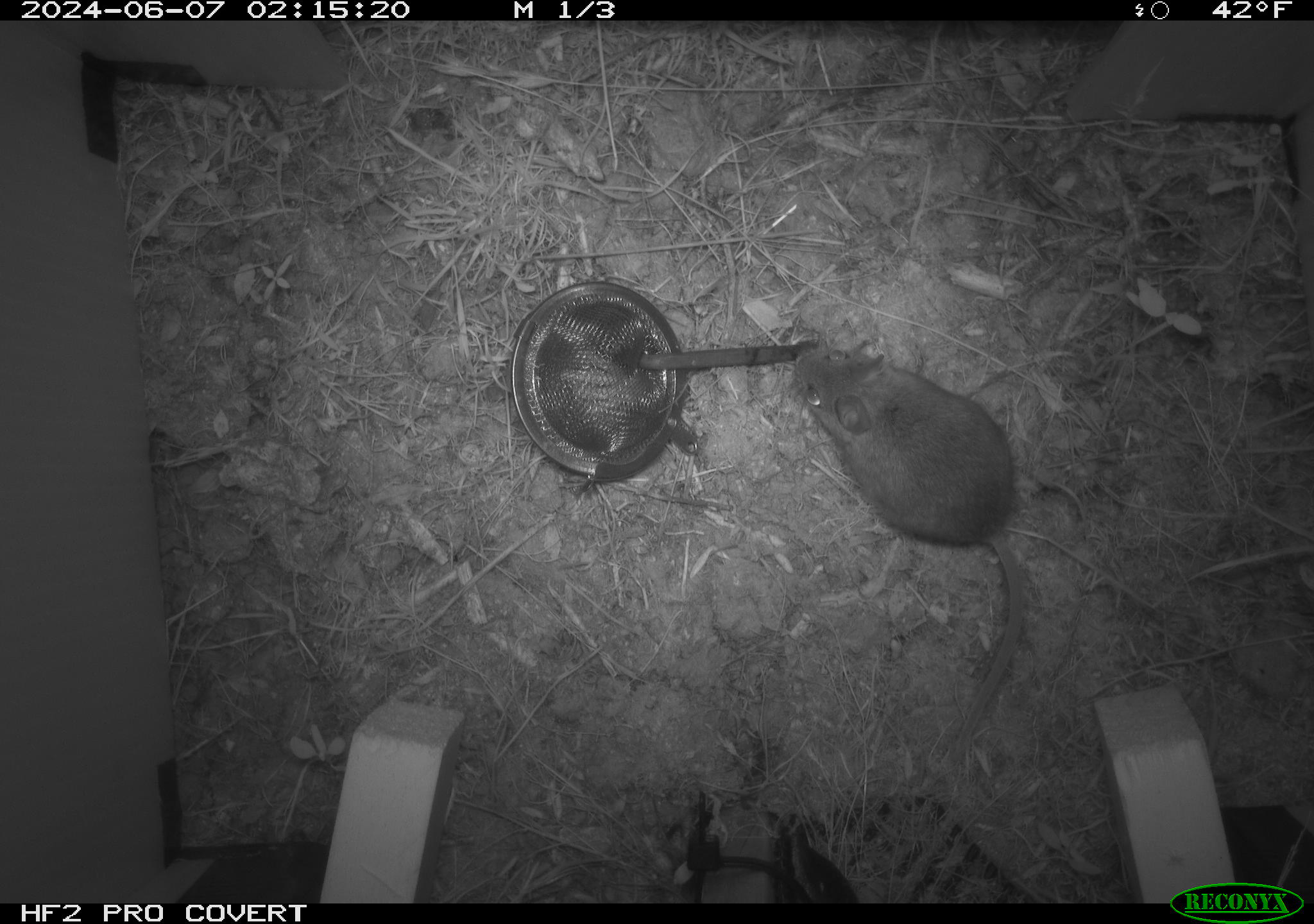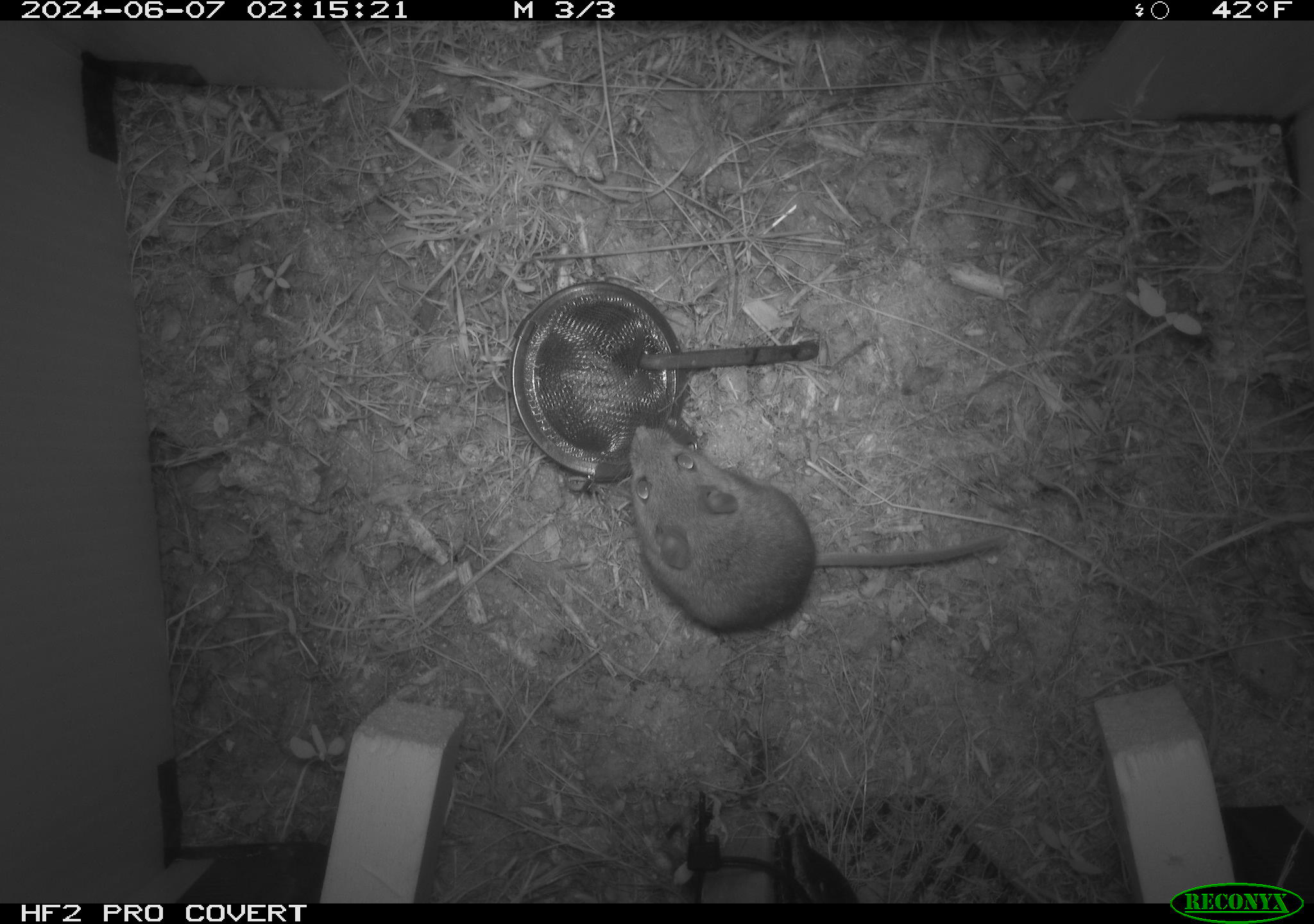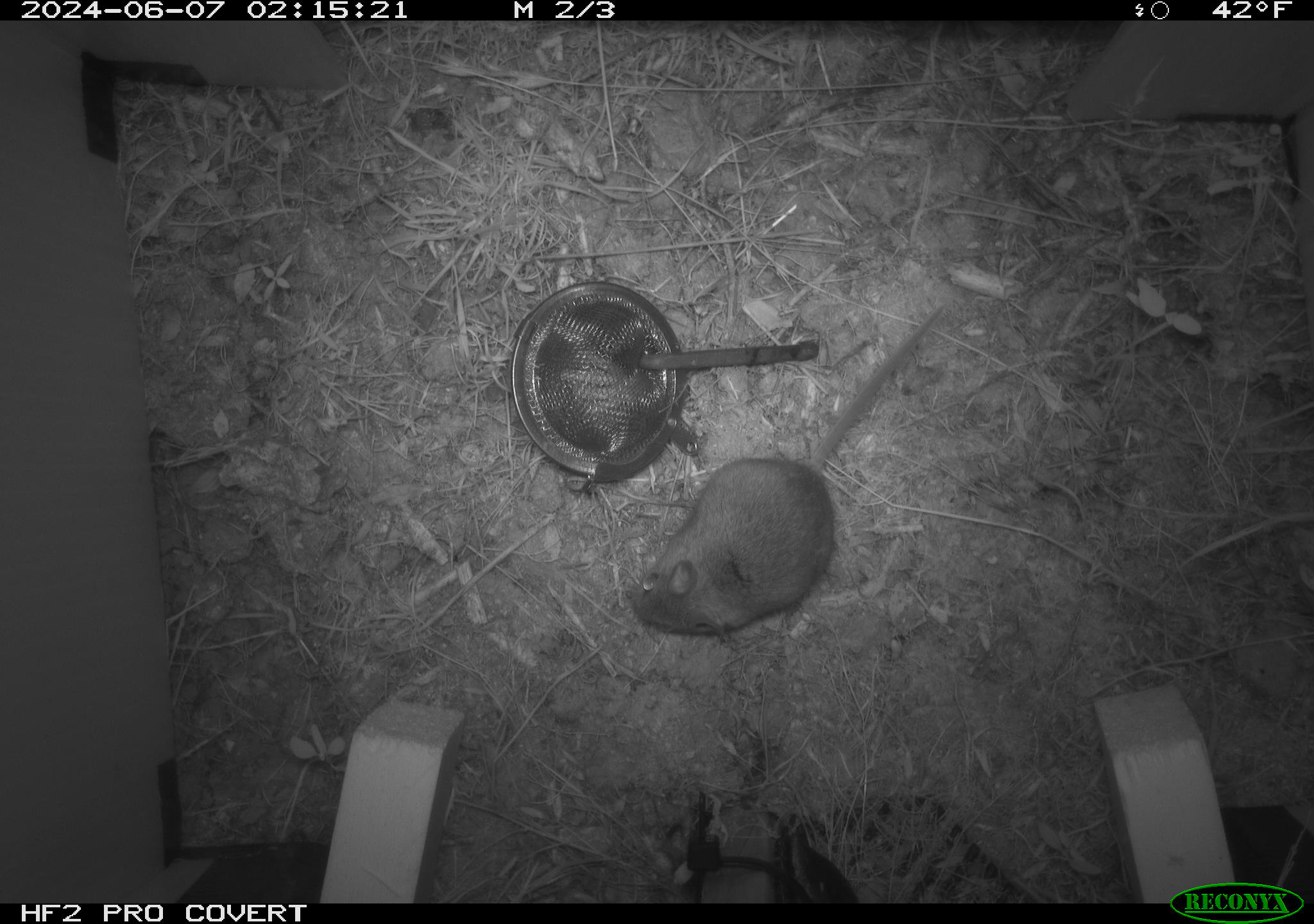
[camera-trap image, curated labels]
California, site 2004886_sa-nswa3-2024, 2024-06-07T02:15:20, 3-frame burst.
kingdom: Animalia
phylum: Chordata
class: Mammalia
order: Rodentia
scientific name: Rodentia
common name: rodent